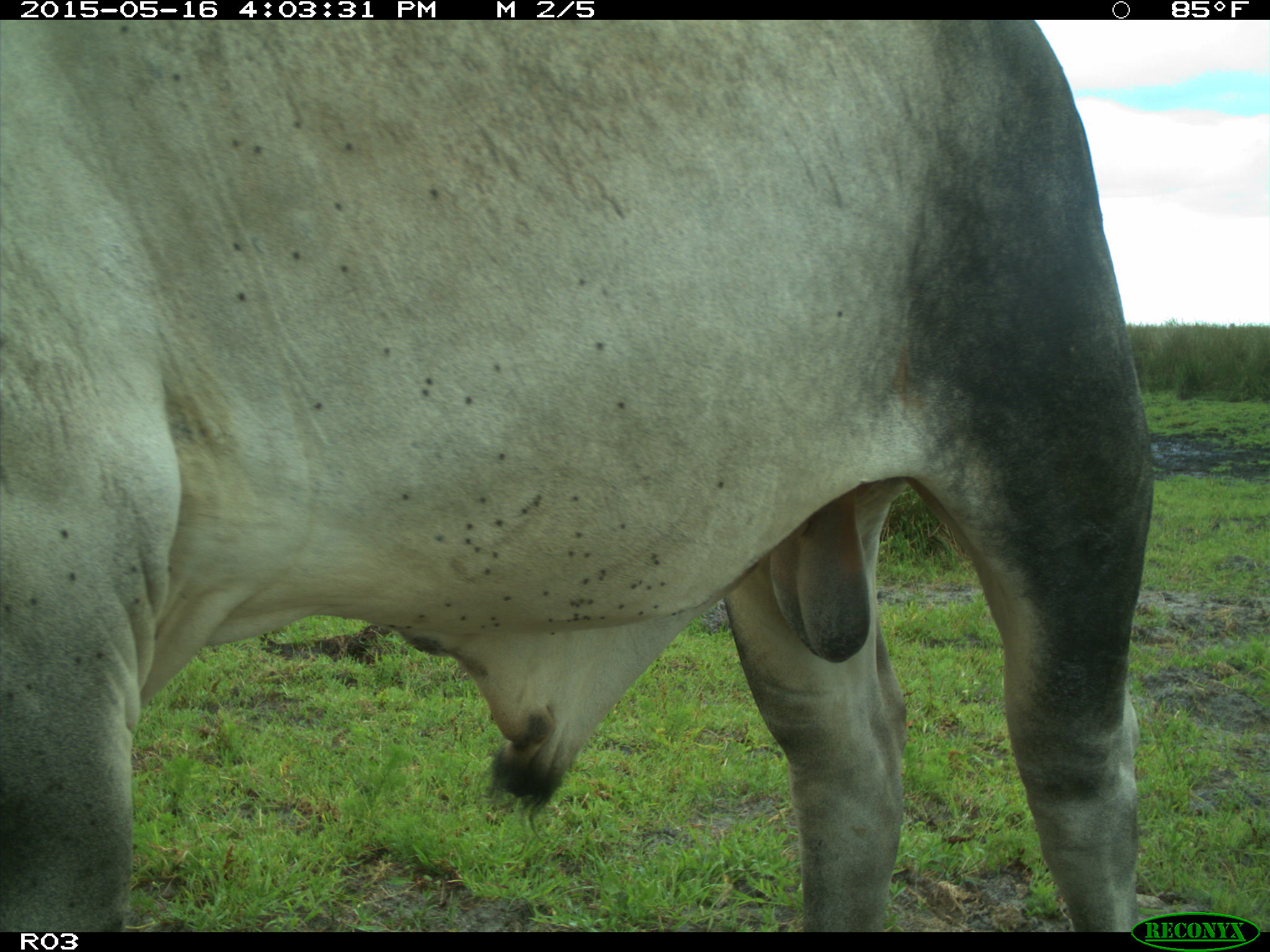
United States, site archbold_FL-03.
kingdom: Animalia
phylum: Chordata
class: Mammalia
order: Artiodactyla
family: Bovidae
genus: Bos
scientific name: Bos taurus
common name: domestic cow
Bos taurus (domestic cow).